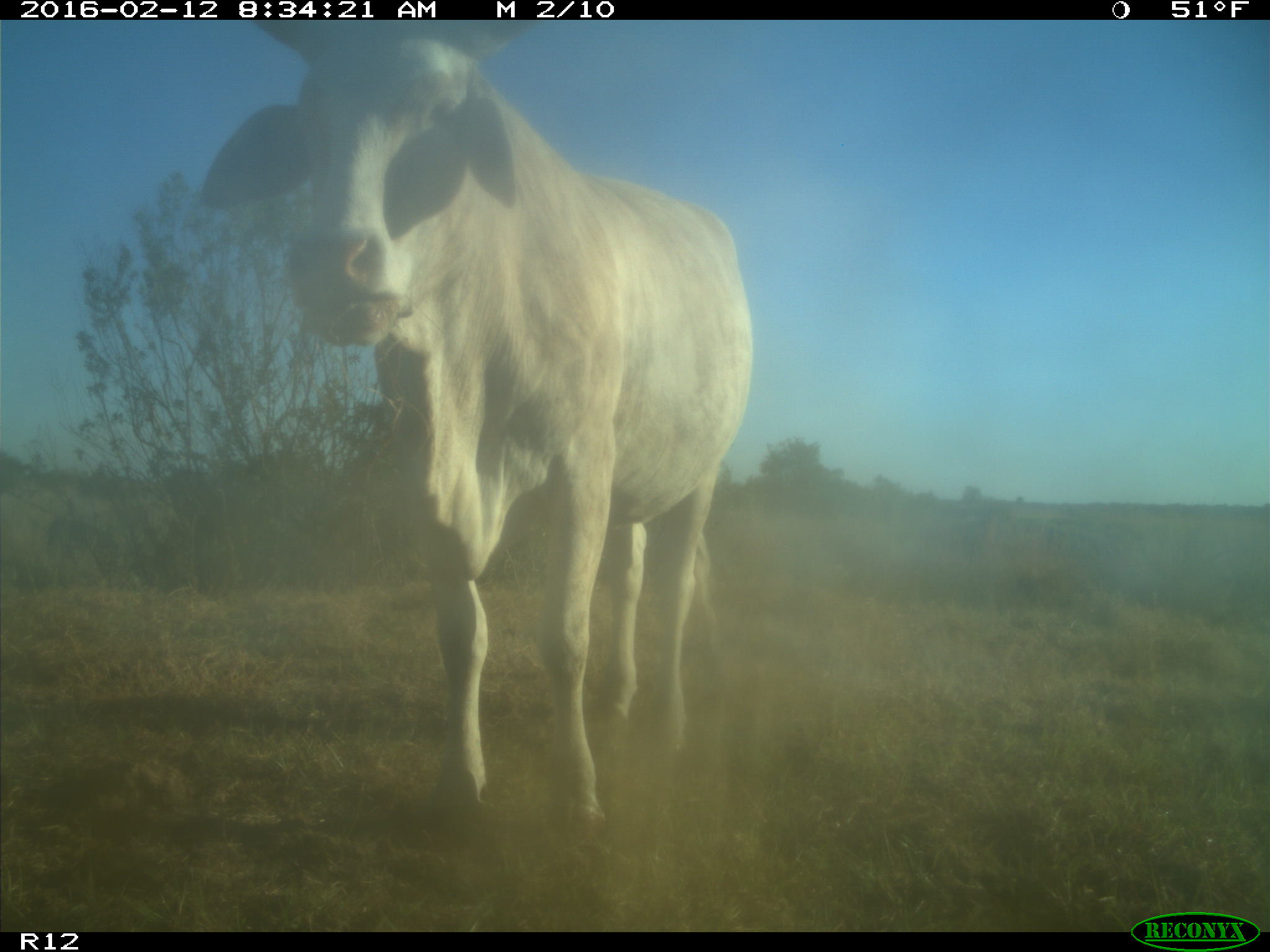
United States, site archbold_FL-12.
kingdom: Animalia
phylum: Chordata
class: Mammalia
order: Artiodactyla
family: Bovidae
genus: Bos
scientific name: Bos taurus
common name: domestic cow